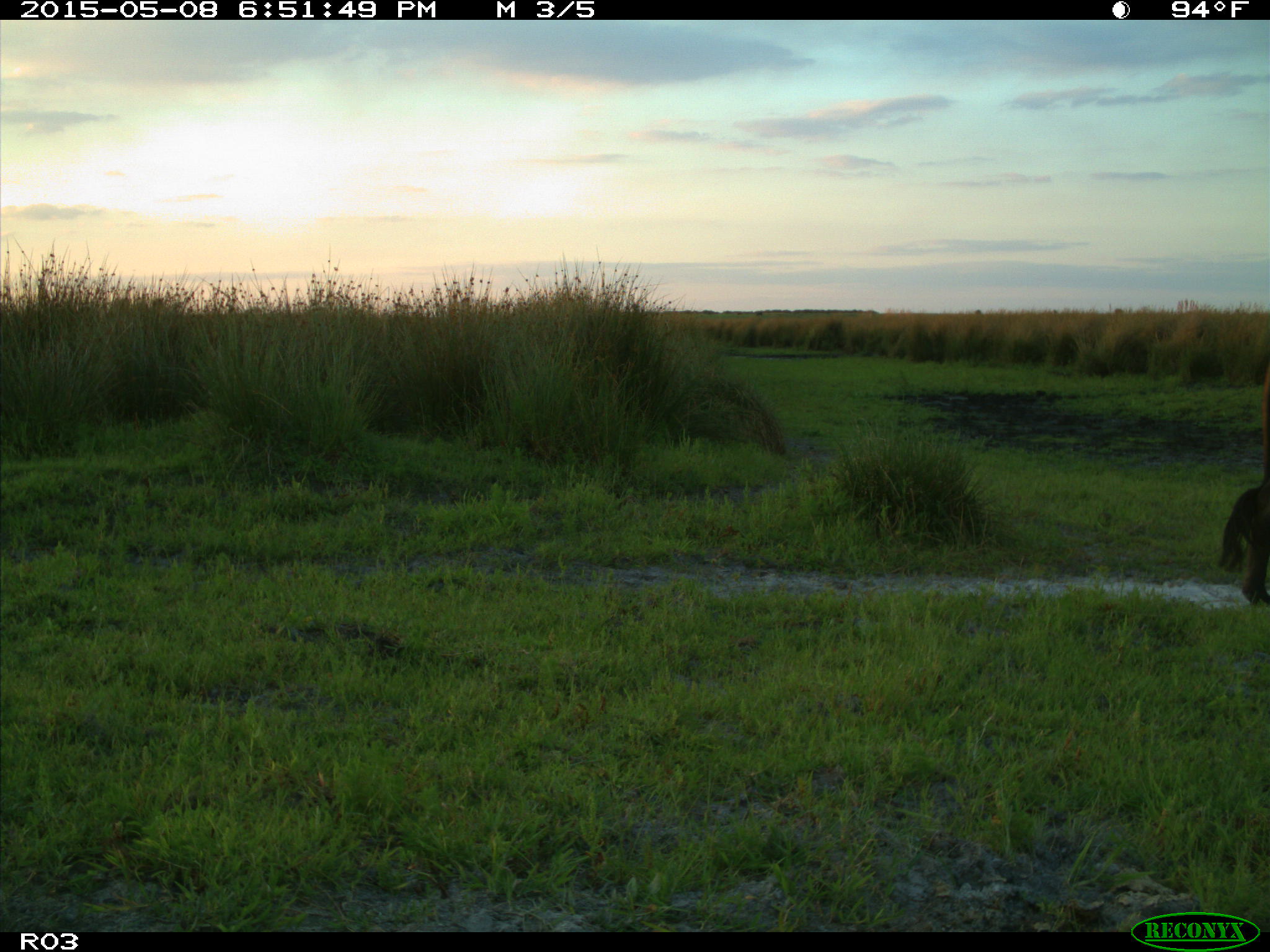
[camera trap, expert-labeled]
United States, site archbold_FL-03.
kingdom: Animalia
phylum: Chordata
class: Mammalia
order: Artiodactyla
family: Bovidae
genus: Bos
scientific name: Bos taurus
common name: domestic cow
Bos taurus (domestic cow).